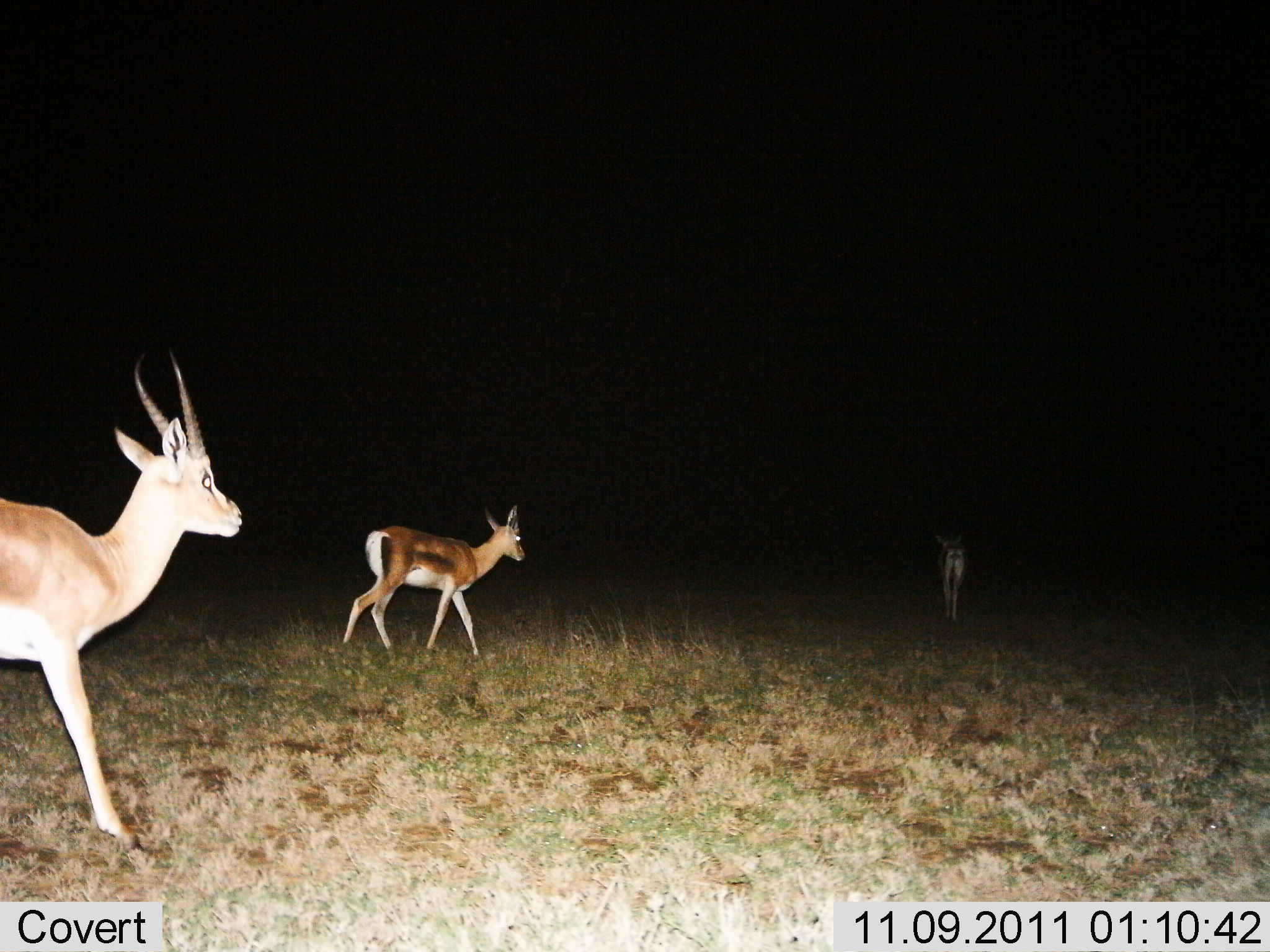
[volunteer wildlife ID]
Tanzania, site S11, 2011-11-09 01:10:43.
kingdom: Animalia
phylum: Chordata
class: Mammalia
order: Artiodactyla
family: Bovidae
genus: Nanger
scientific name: Nanger granti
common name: grant's gazelle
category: gazellegrants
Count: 3.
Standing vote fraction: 20%.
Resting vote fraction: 0%.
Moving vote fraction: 90%.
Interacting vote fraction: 0%.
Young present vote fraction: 10%.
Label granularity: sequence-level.